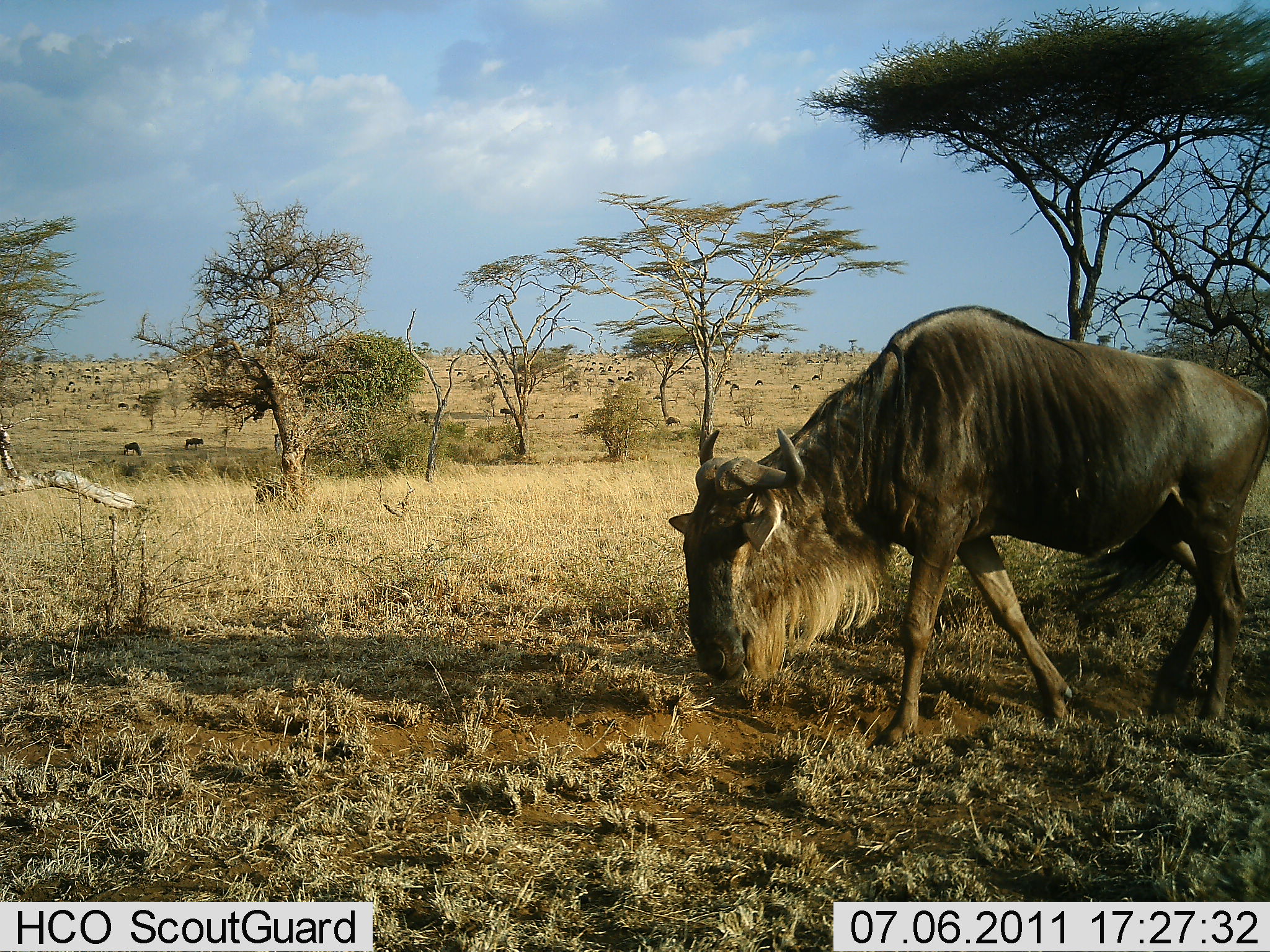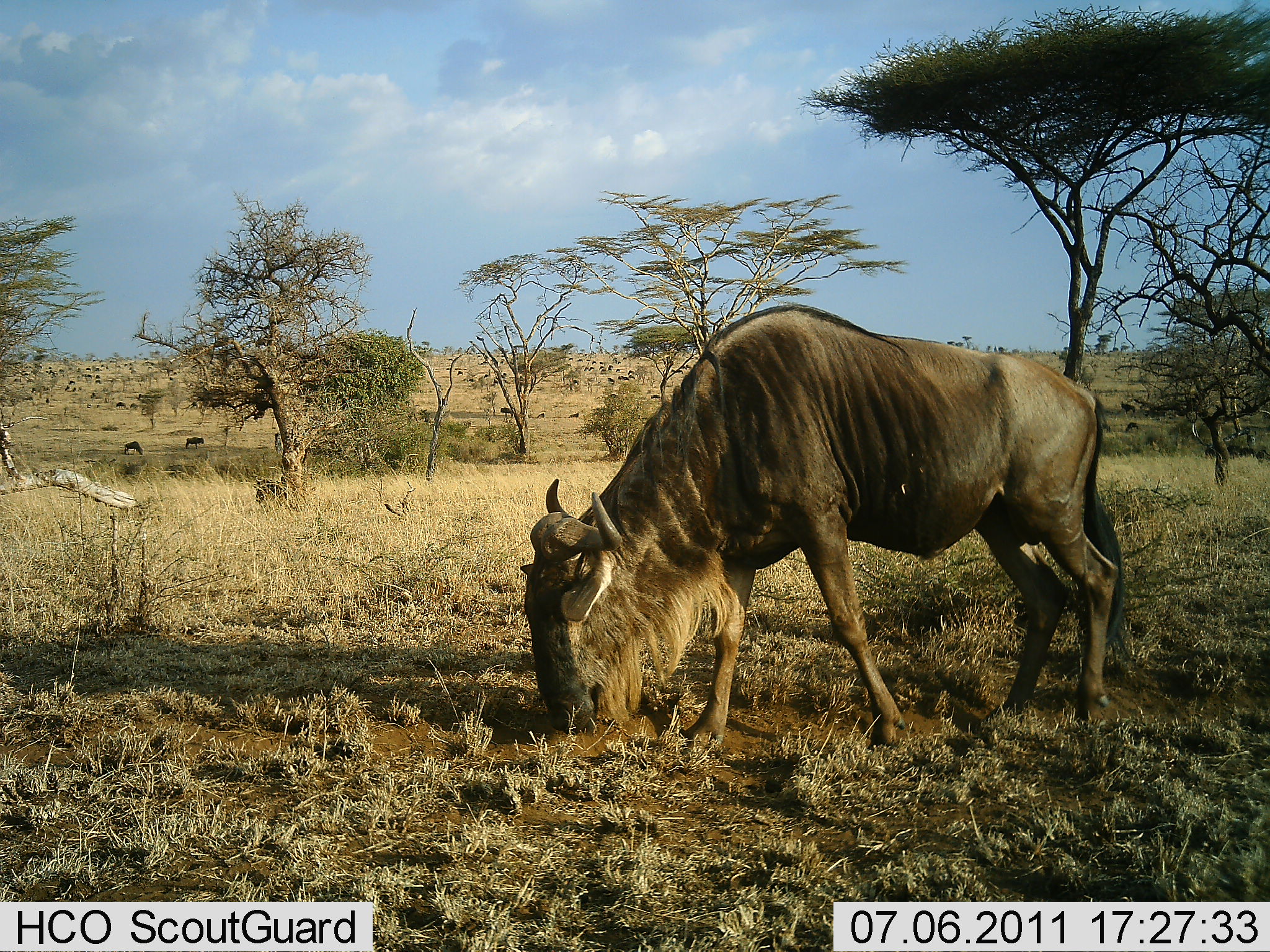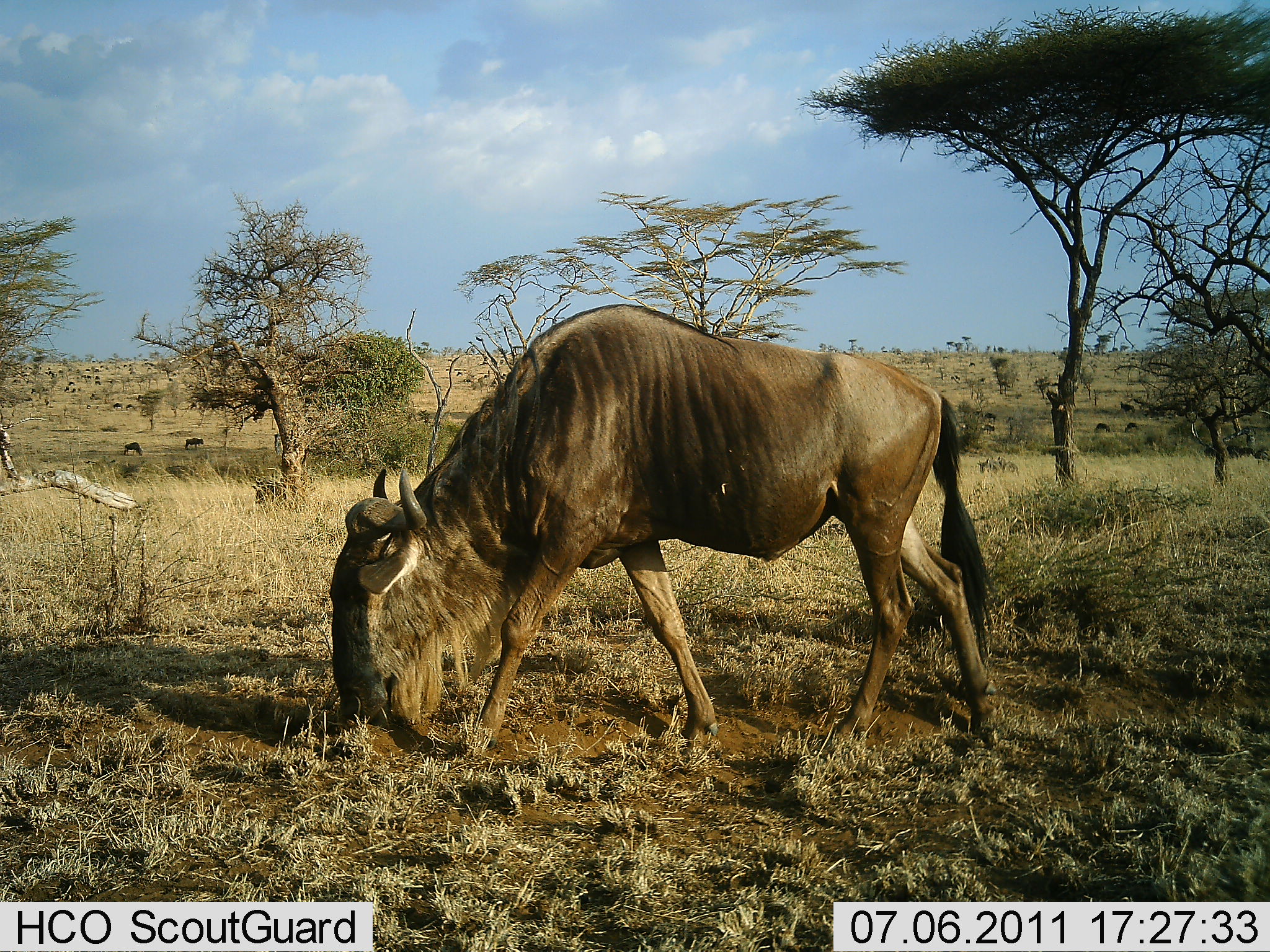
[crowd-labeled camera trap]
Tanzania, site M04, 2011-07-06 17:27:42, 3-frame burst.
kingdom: Animalia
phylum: Chordata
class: Mammalia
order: Artiodactyla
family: Bovidae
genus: Connochaetes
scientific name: Connochaetes taurinus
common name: blue wildebeest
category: wildebeest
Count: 1.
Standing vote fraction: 21%.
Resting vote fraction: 0%.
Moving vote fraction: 29%.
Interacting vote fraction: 0%.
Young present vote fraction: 0%.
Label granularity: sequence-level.